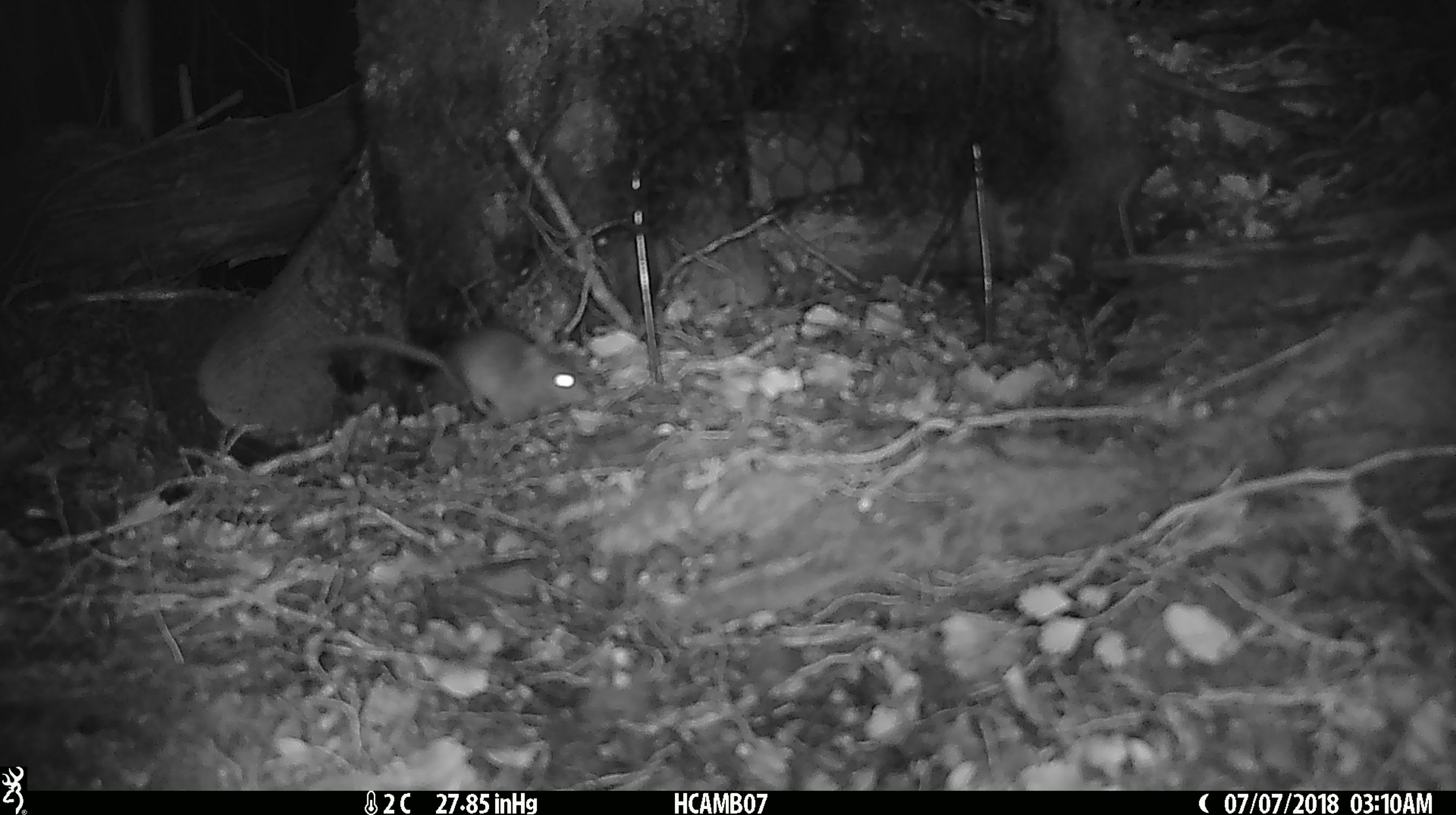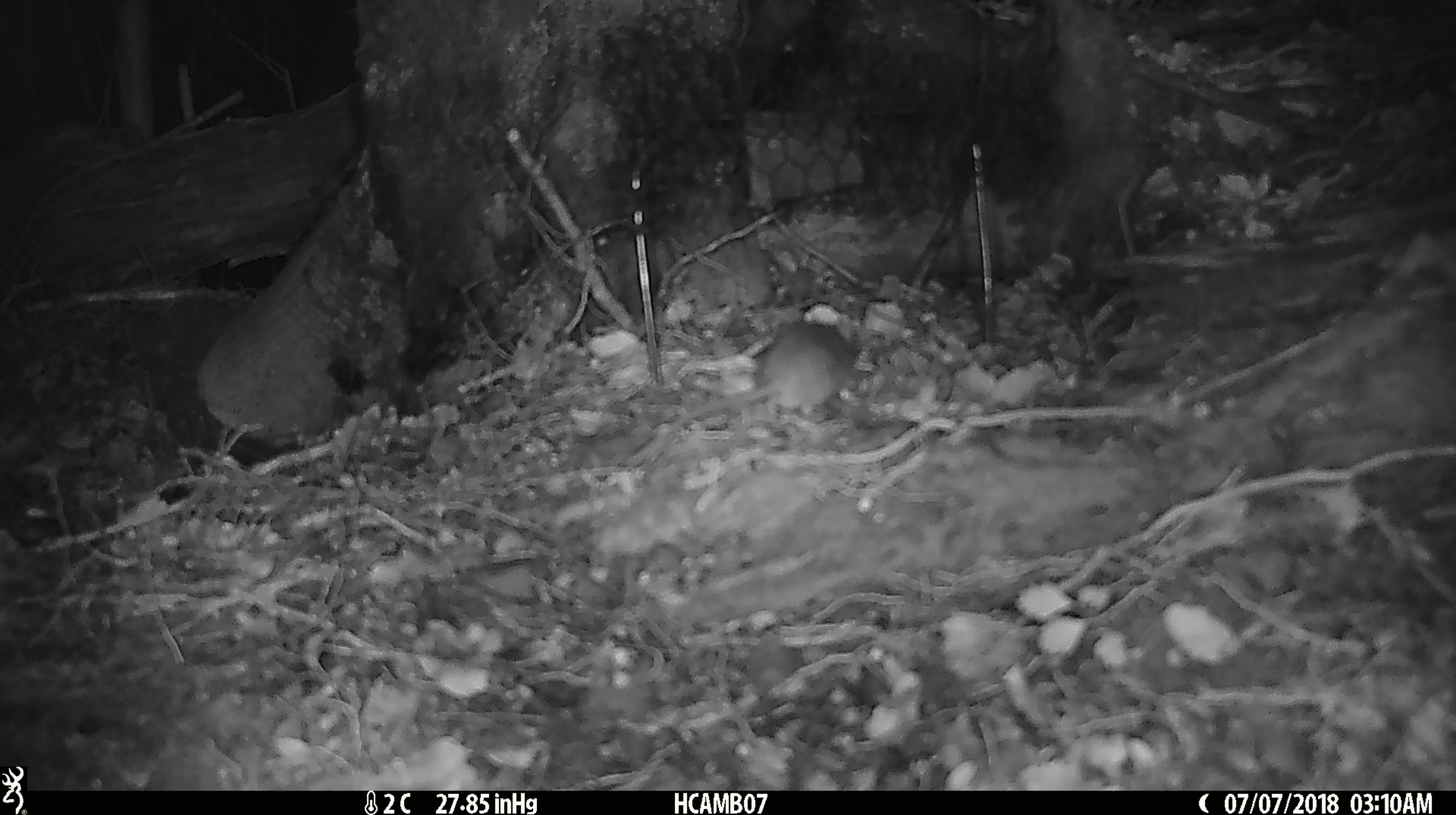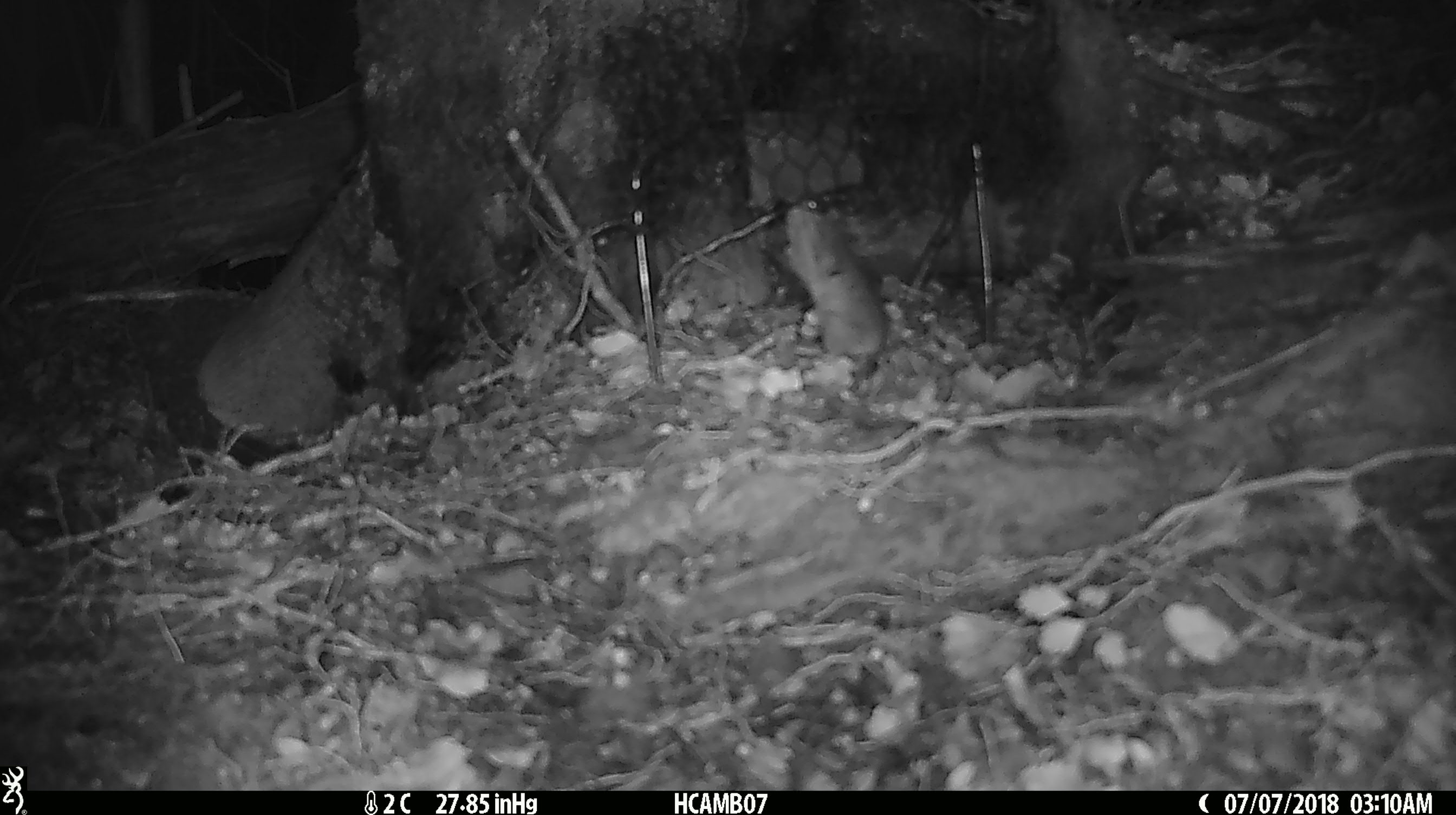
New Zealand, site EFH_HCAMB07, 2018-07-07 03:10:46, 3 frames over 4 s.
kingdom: Animalia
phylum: Chordata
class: Mammalia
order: Rodentia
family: Muridae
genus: Mus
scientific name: Mus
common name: mouse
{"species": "mouse (Mus)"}